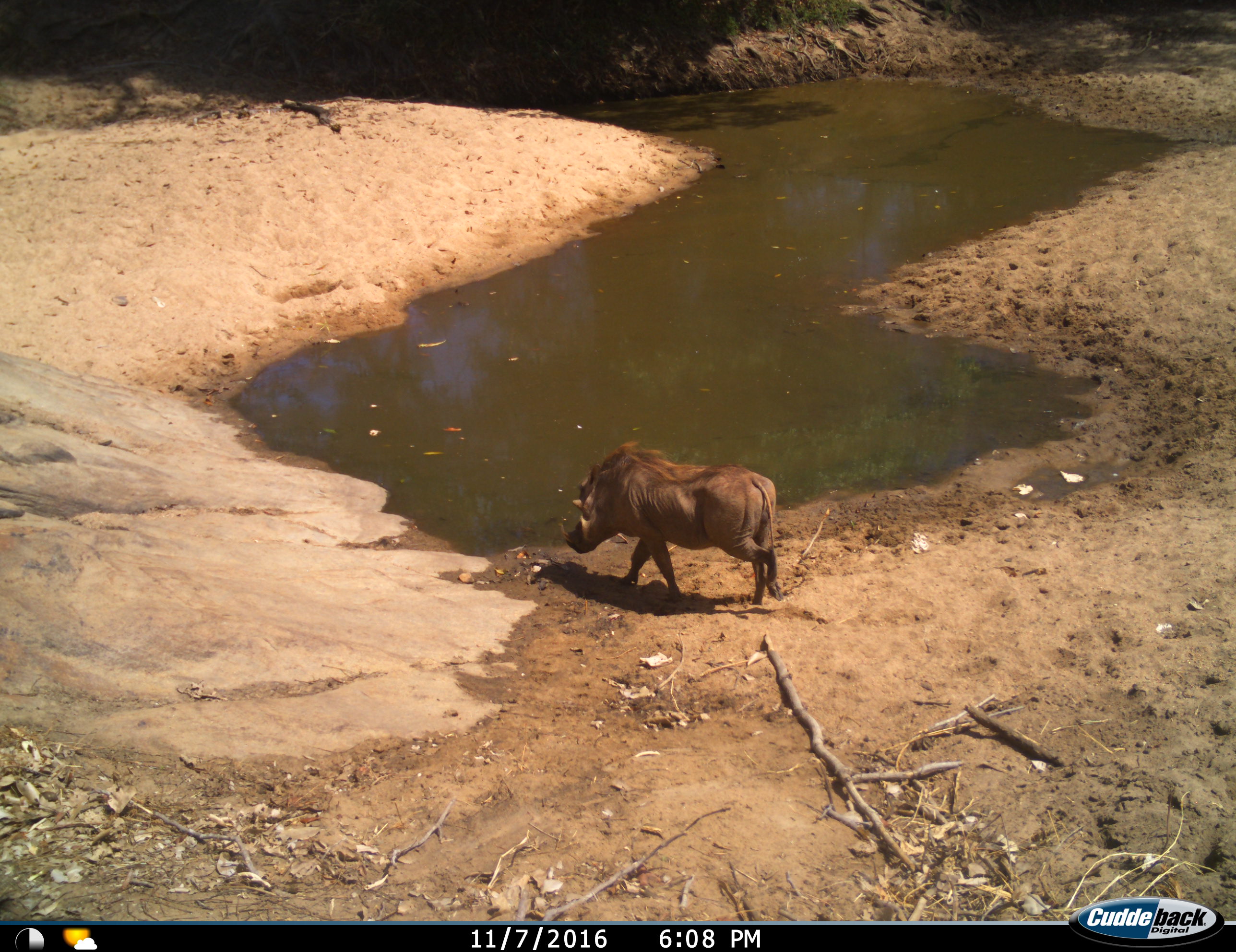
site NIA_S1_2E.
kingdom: Animalia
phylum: Chordata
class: Mammalia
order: Artiodactyla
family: Suidae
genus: Phacochoerus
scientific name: Phacochoerus africanus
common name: warthog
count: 1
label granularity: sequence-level